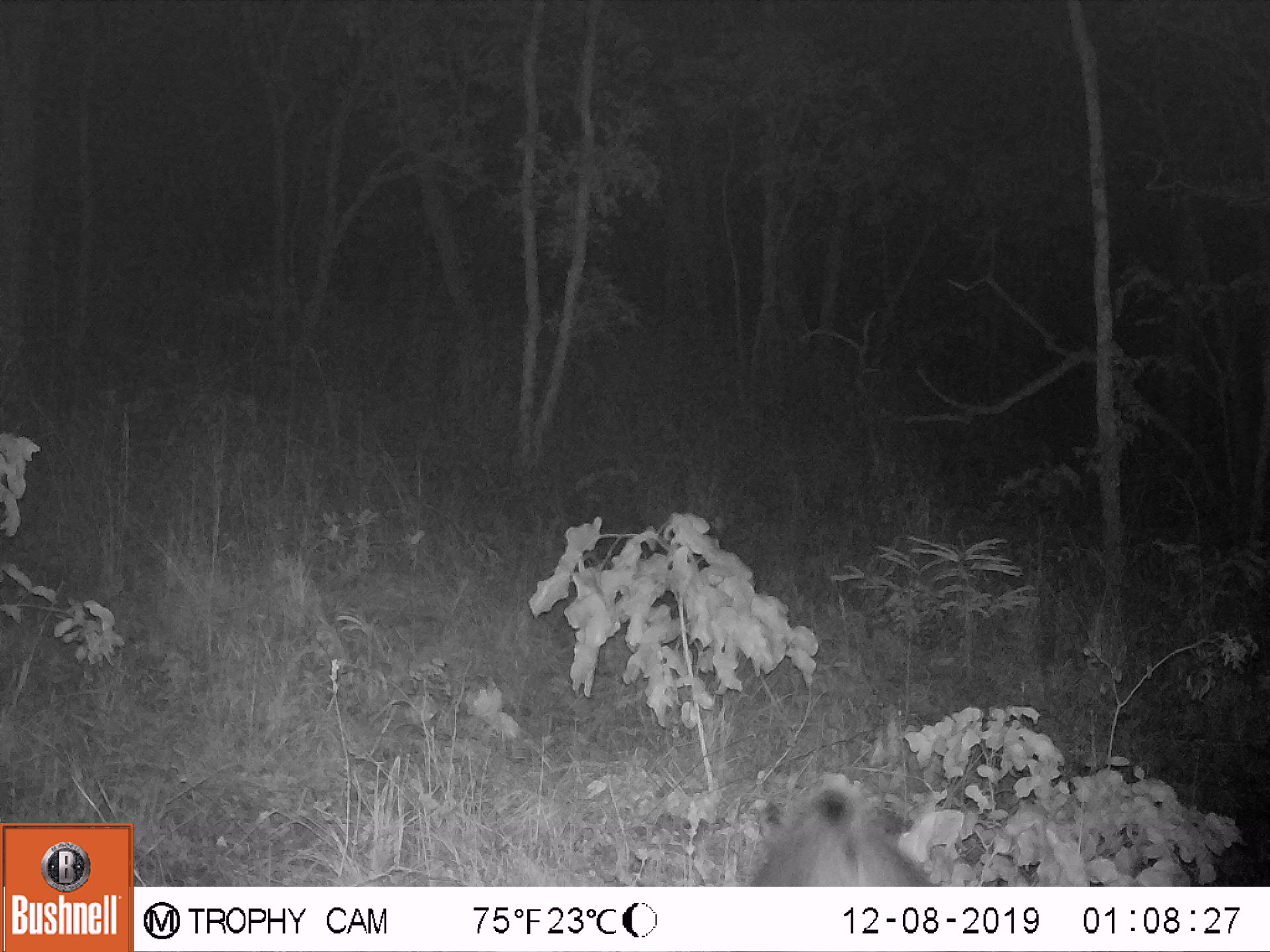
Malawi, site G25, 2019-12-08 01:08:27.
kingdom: Animalia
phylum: Chordata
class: Mammalia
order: Artiodactyla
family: Suidae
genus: Potamochoerus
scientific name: Potamochoerus larvatus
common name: bushpig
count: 1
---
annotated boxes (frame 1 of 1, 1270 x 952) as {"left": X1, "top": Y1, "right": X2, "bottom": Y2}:
bushpig: {"left": 736, "top": 778, "right": 937, "bottom": 886}